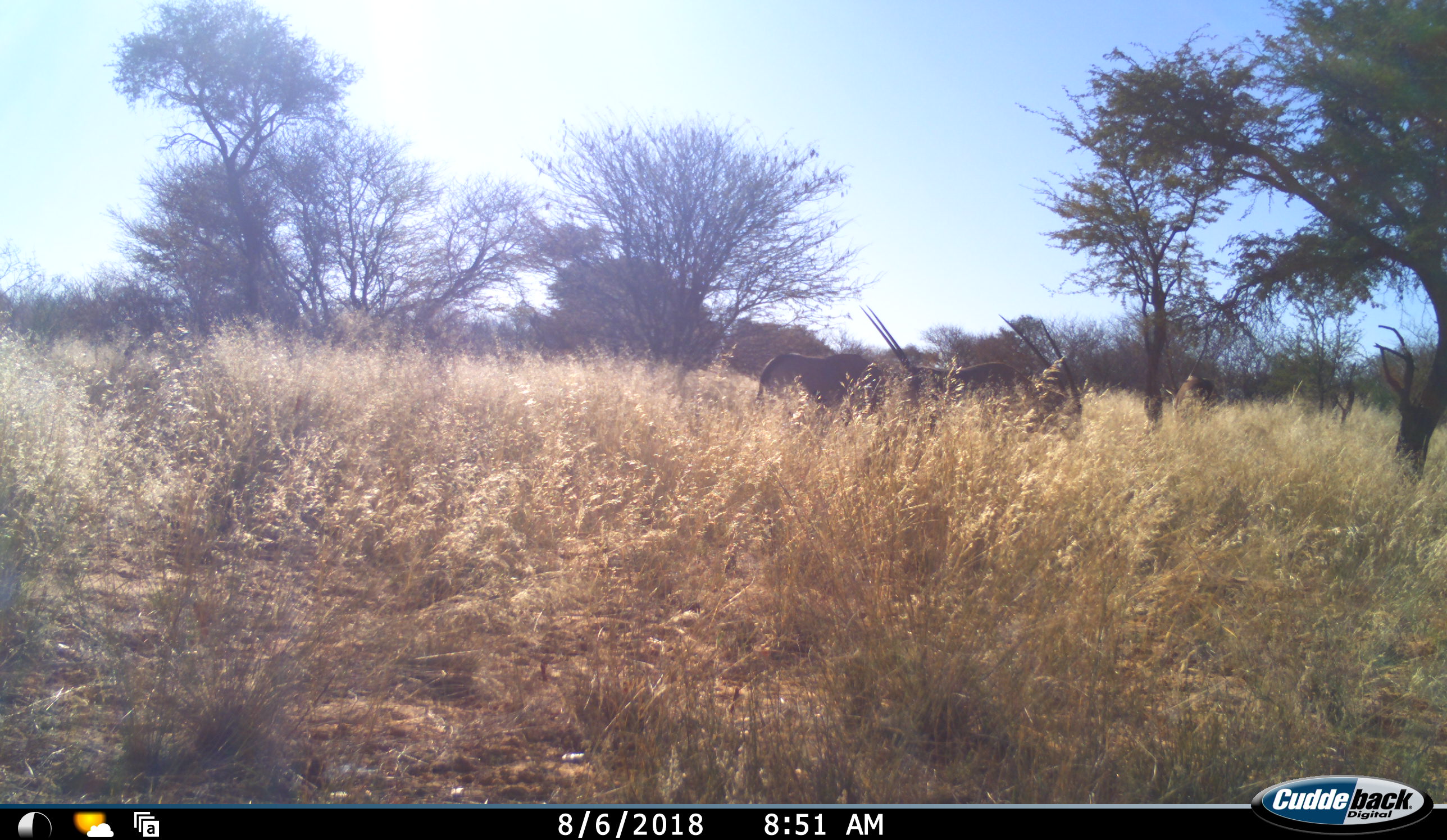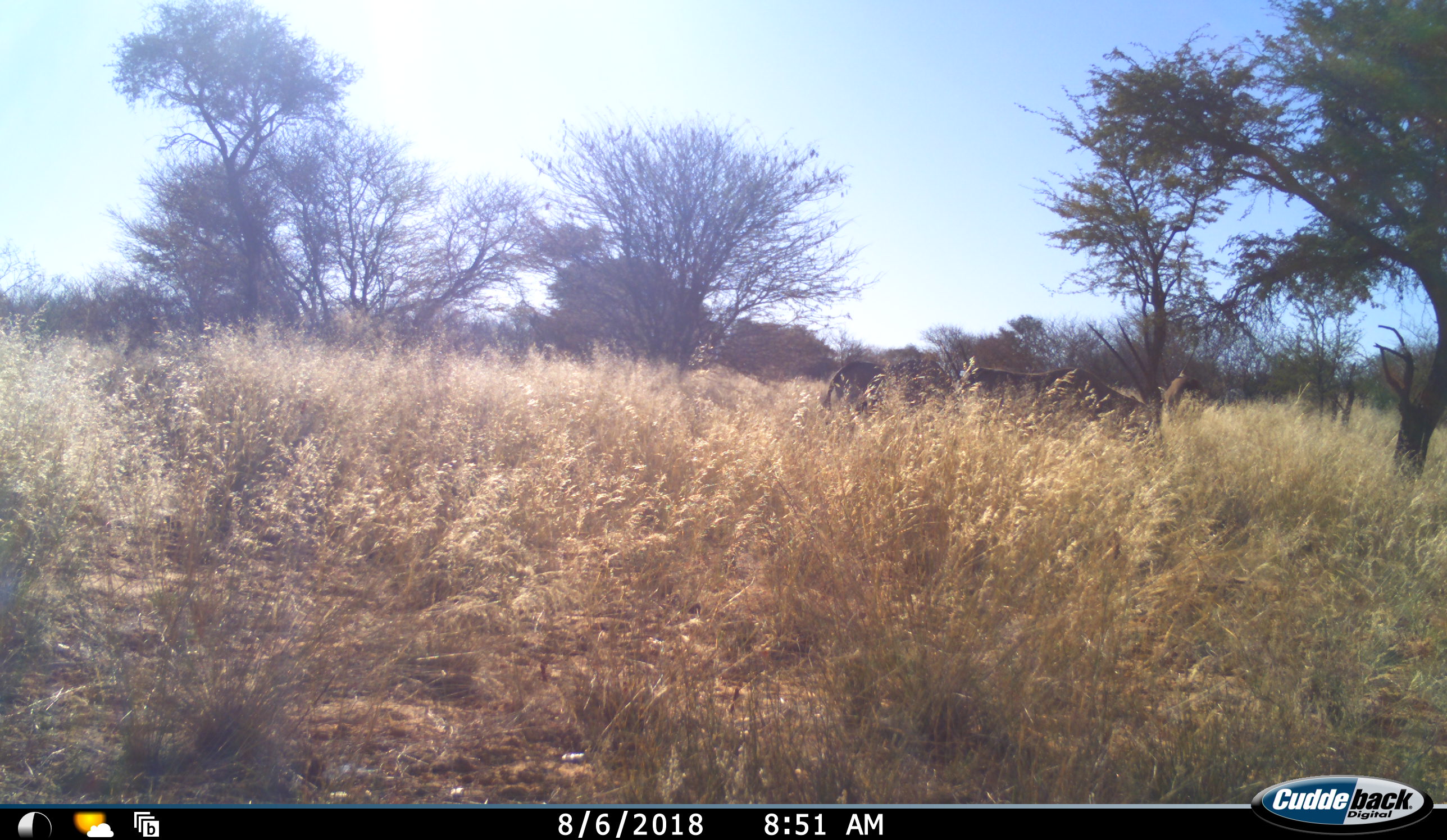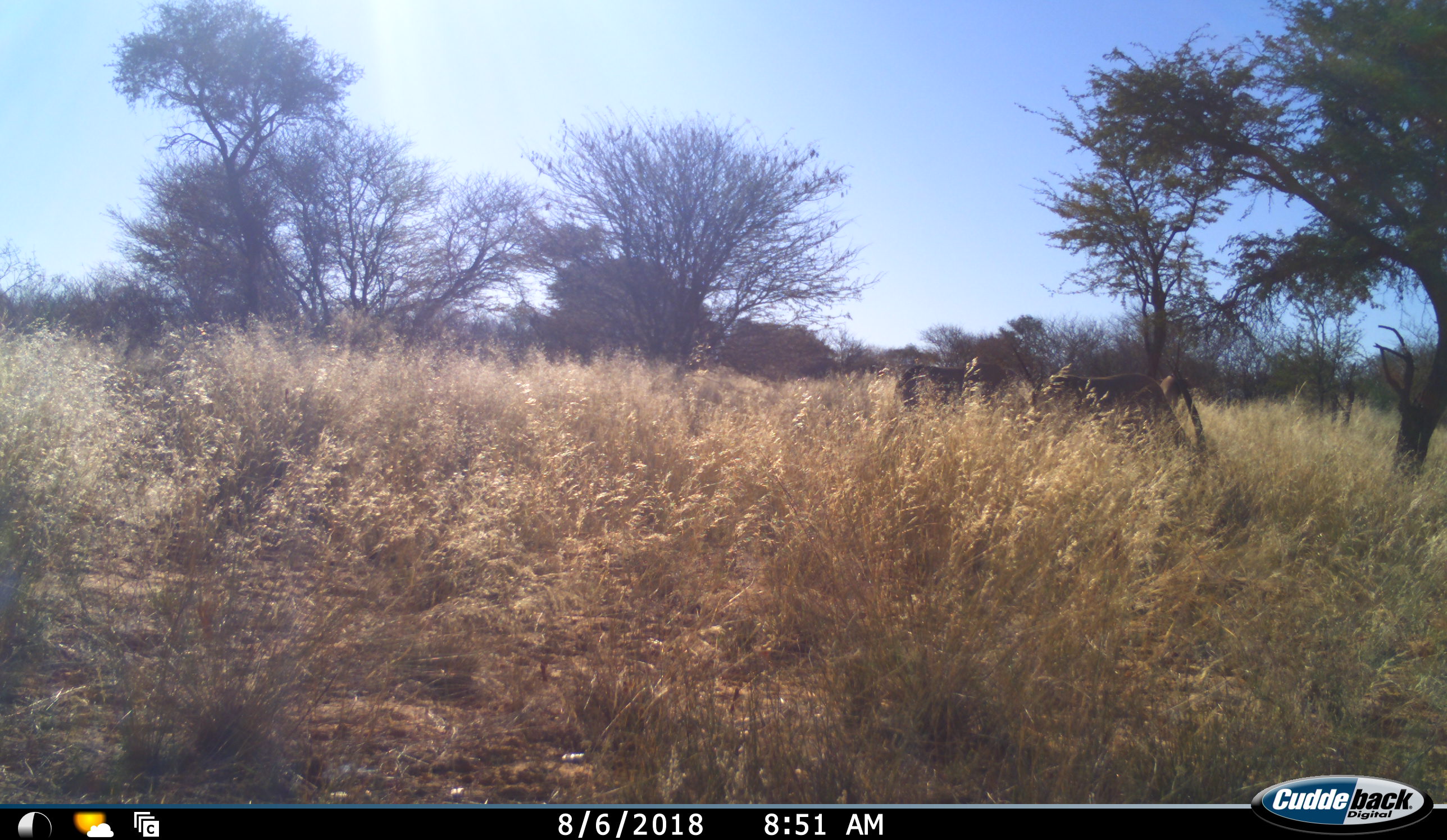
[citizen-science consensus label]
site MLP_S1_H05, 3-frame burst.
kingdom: Animalia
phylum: Chordata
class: Mammalia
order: Artiodactyla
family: Bovidae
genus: Oryx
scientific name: Oryx gazella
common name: gemsbok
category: oryx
Oryx (gemsbok) (Oryx gazella), count 2. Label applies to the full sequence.